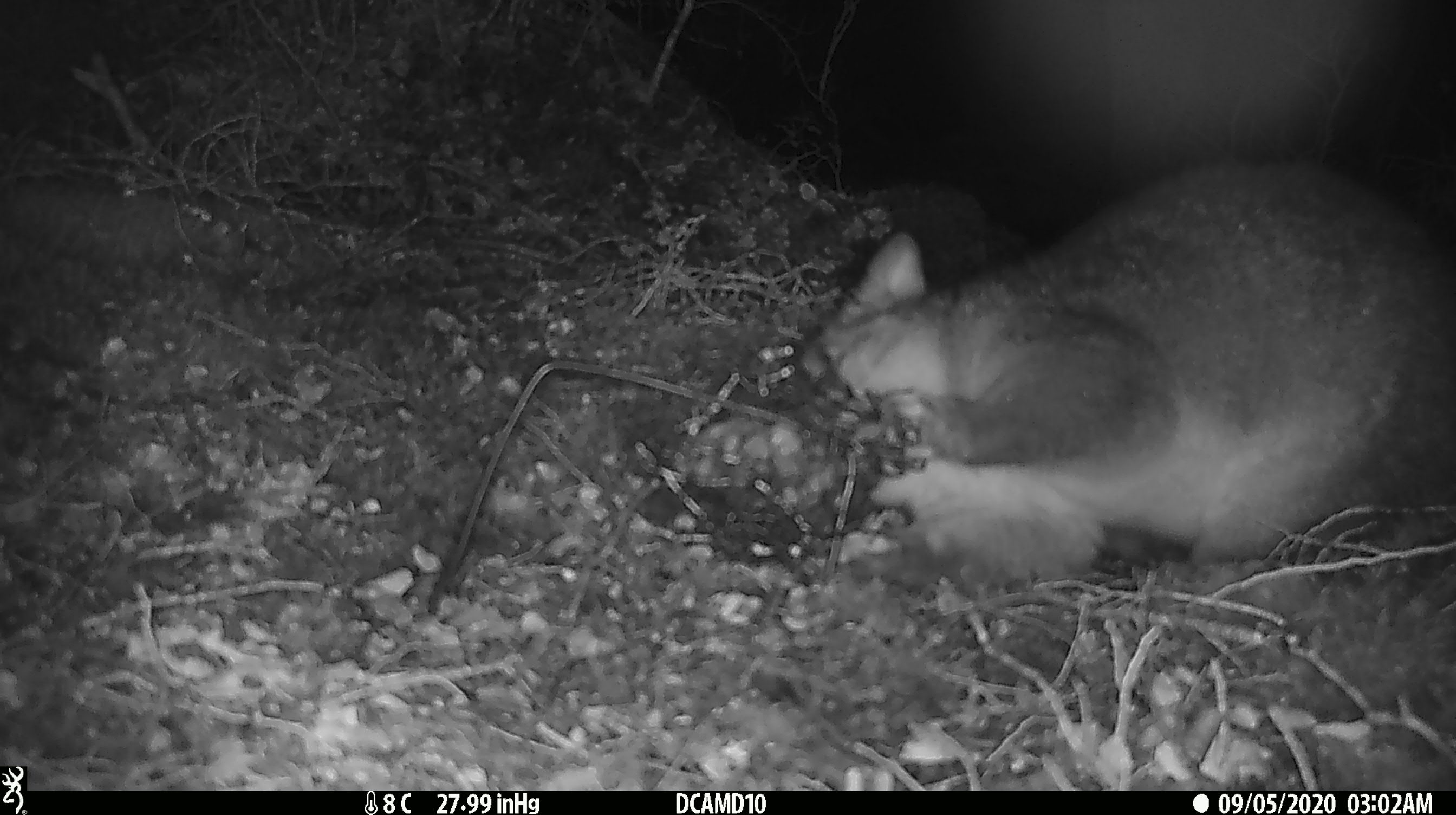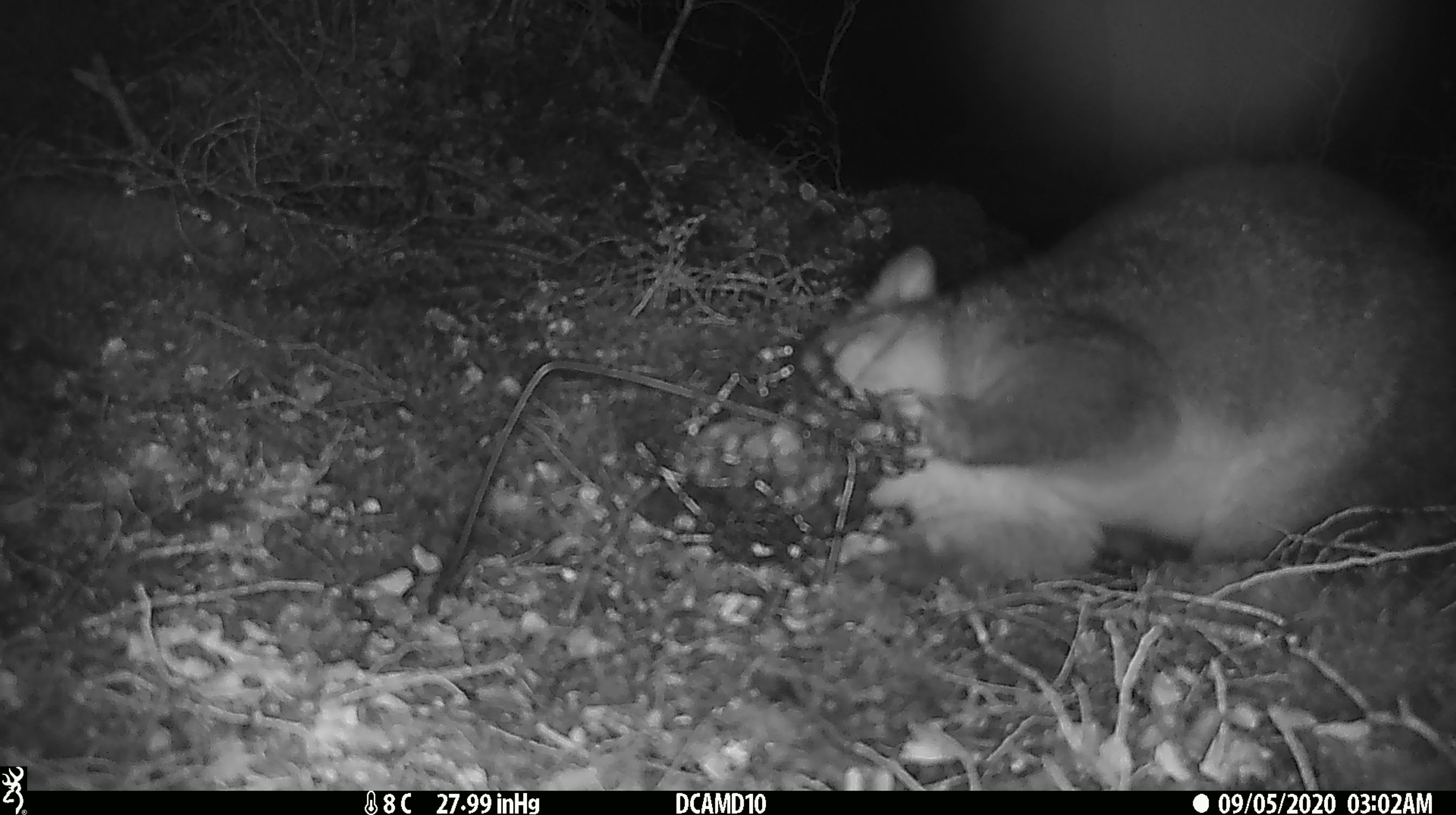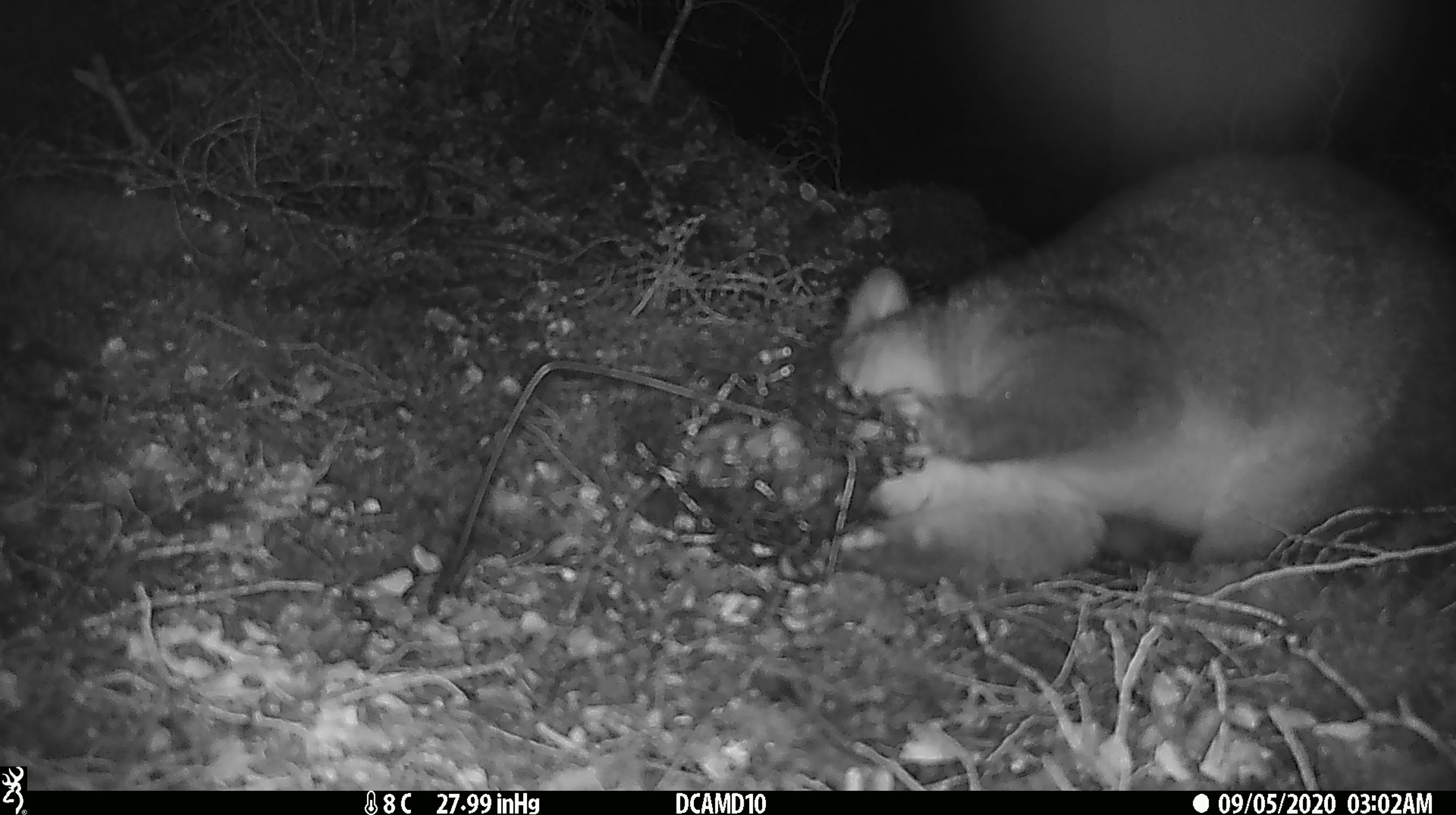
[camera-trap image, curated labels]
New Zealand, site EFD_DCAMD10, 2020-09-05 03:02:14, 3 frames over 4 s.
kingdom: Animalia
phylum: Chordata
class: Mammalia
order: Diprotodontia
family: Phalangeridae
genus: Trichosurus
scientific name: Trichosurus vulpecula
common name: common brushtail possum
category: possum